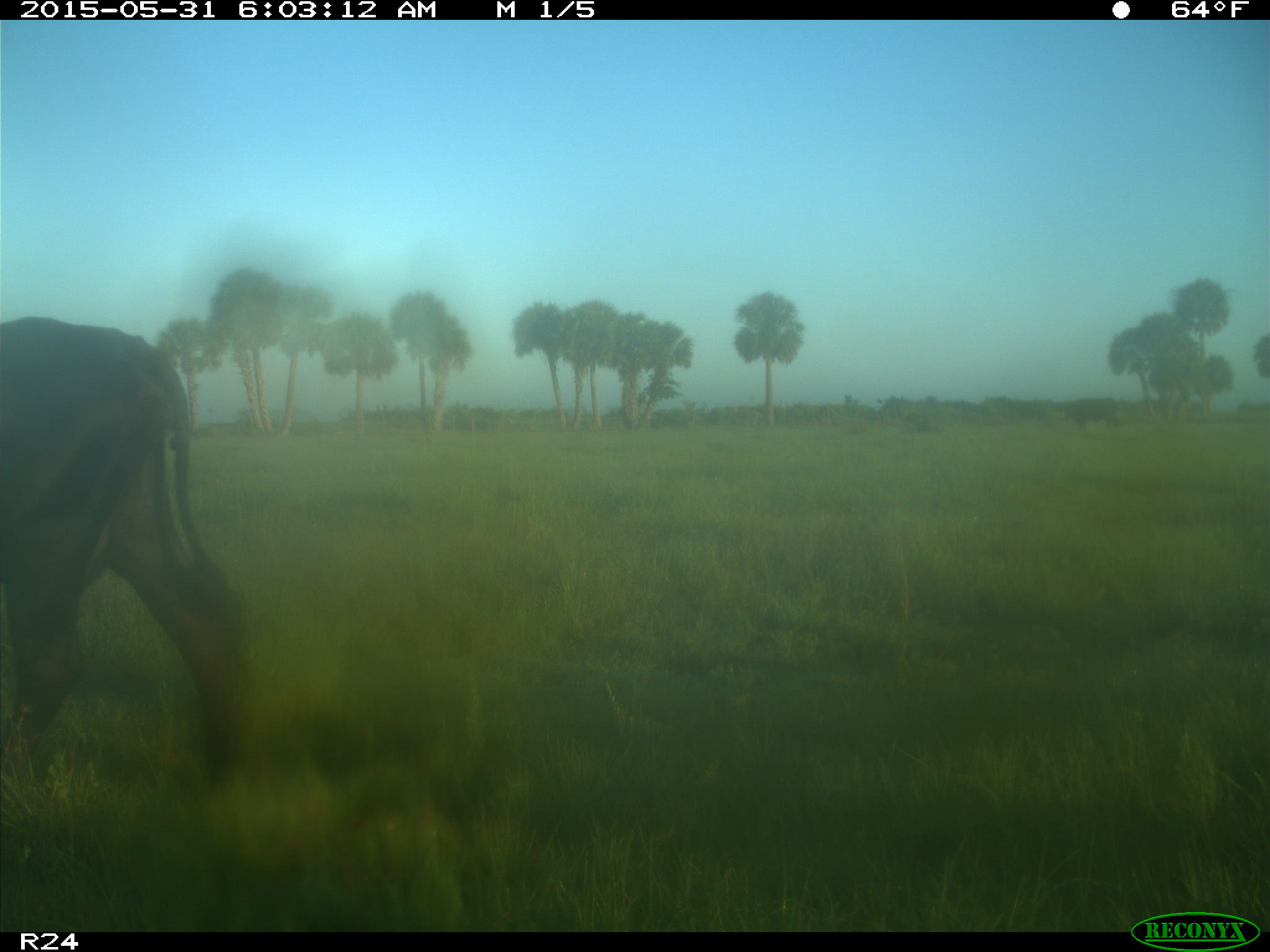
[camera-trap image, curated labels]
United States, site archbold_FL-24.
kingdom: Animalia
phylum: Chordata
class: Mammalia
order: Artiodactyla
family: Bovidae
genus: Bos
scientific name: Bos taurus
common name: domestic cow